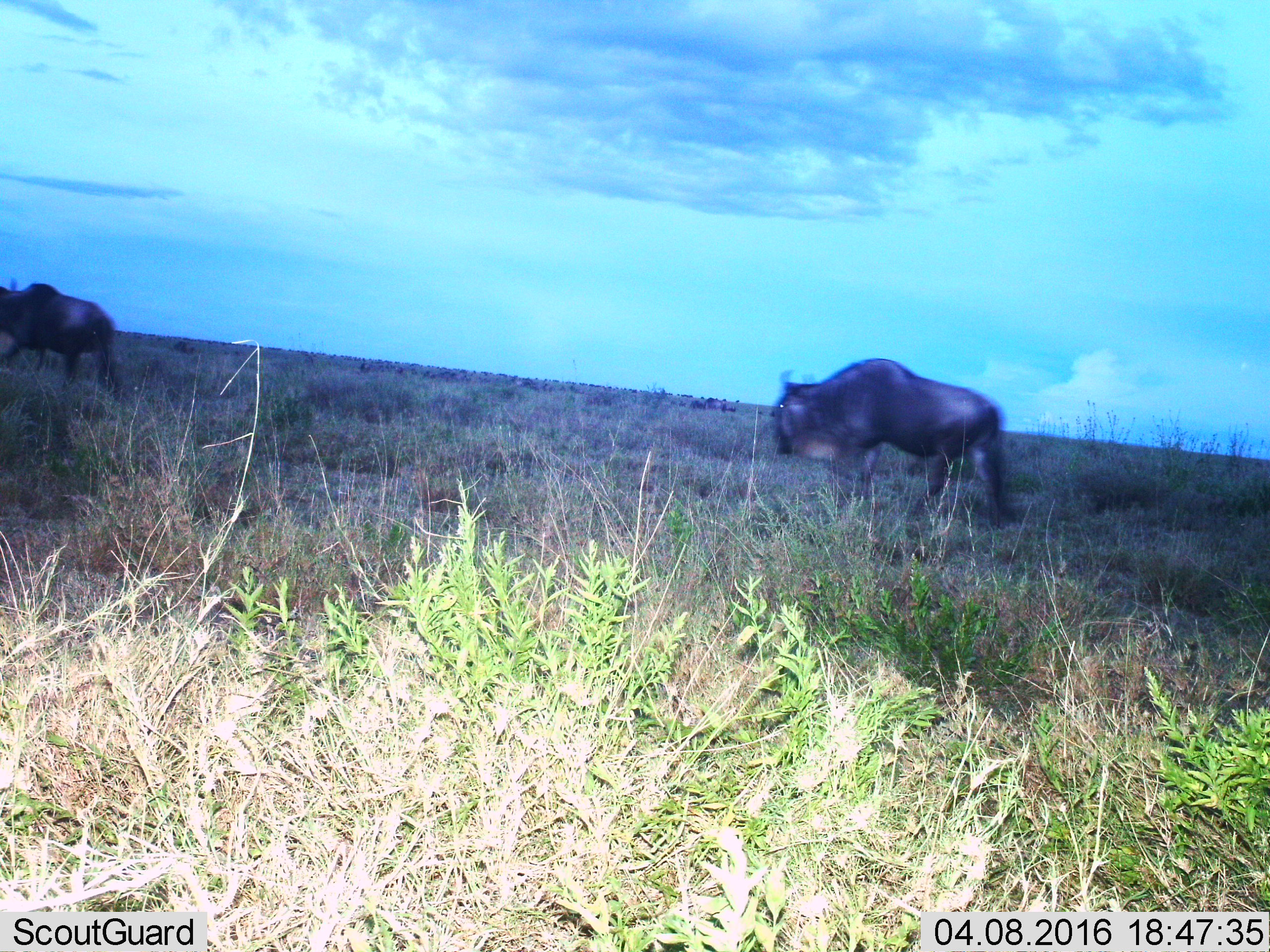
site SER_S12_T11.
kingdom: Animalia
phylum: Chordata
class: Mammalia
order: Artiodactyla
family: Bovidae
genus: Connochaetes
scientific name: Connochaetes taurinus taurinus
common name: blue wildebeest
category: wildebeestblue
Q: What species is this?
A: Wildebeestblue (blue wildebeest) (Connochaetes taurinus taurinus).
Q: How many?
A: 2.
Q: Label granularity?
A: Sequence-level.